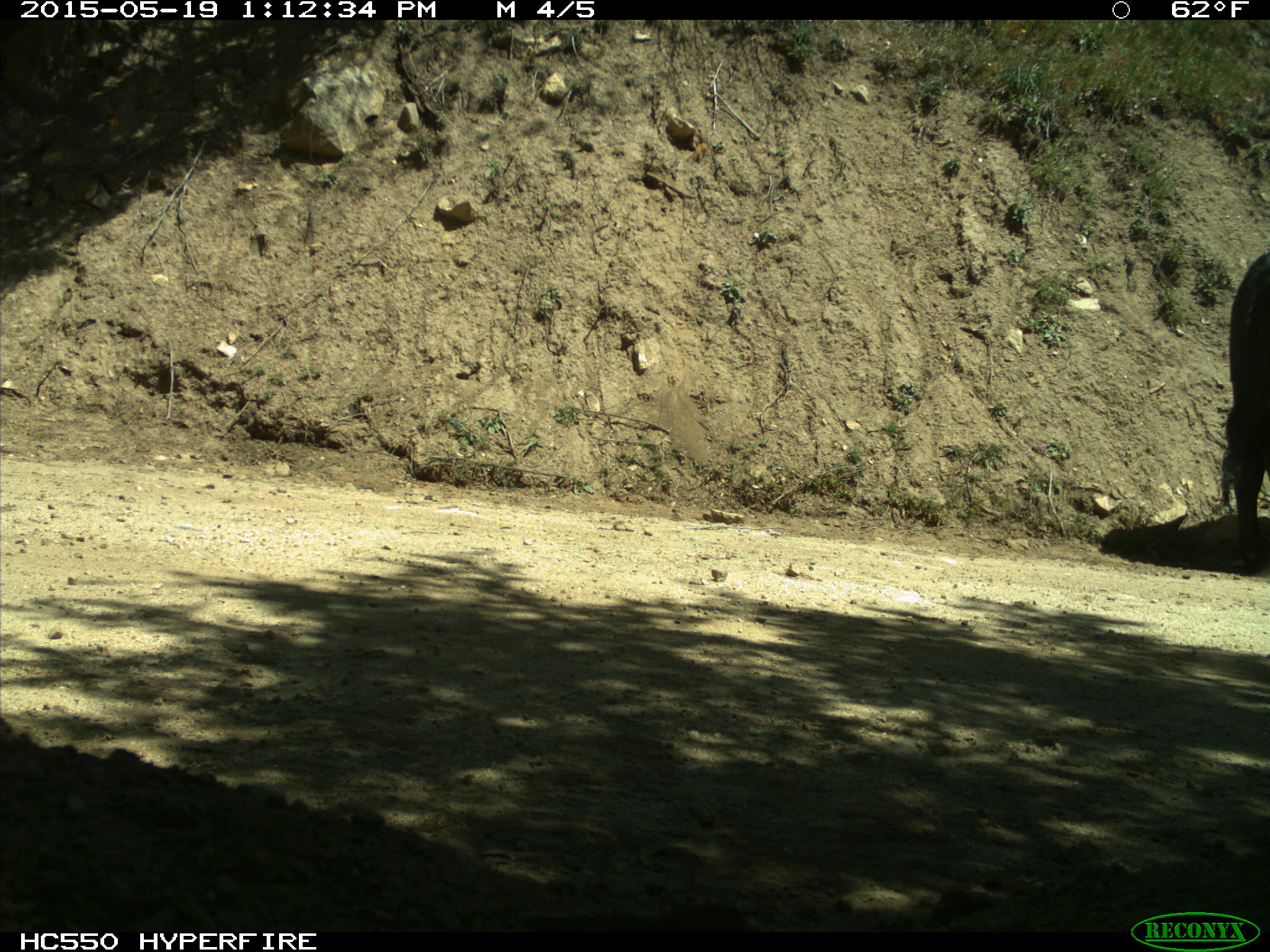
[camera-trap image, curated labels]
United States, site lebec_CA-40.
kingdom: Animalia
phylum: Chordata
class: Mammalia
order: Artiodactyla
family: Bovidae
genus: Bos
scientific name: Bos taurus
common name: domestic cow